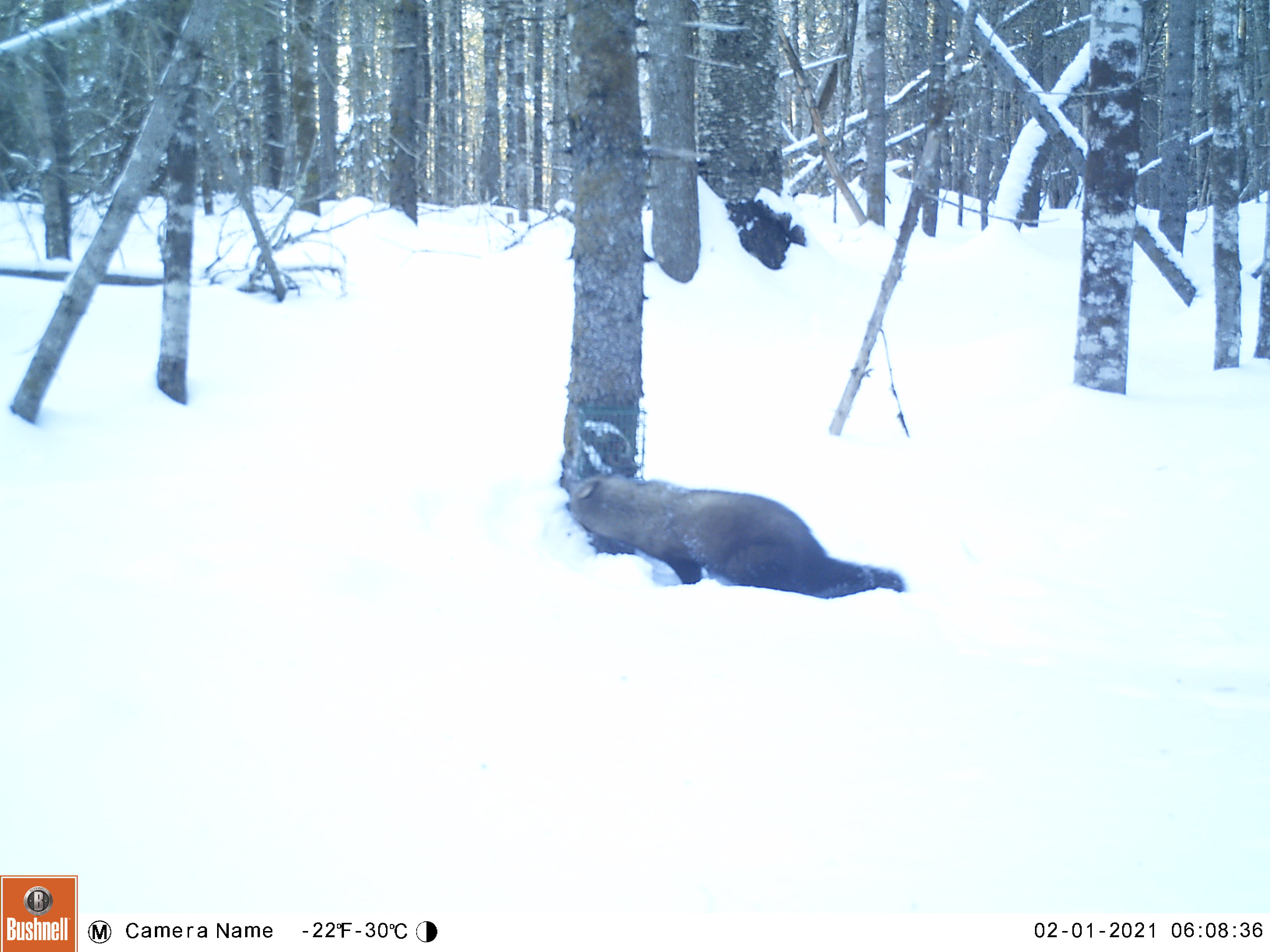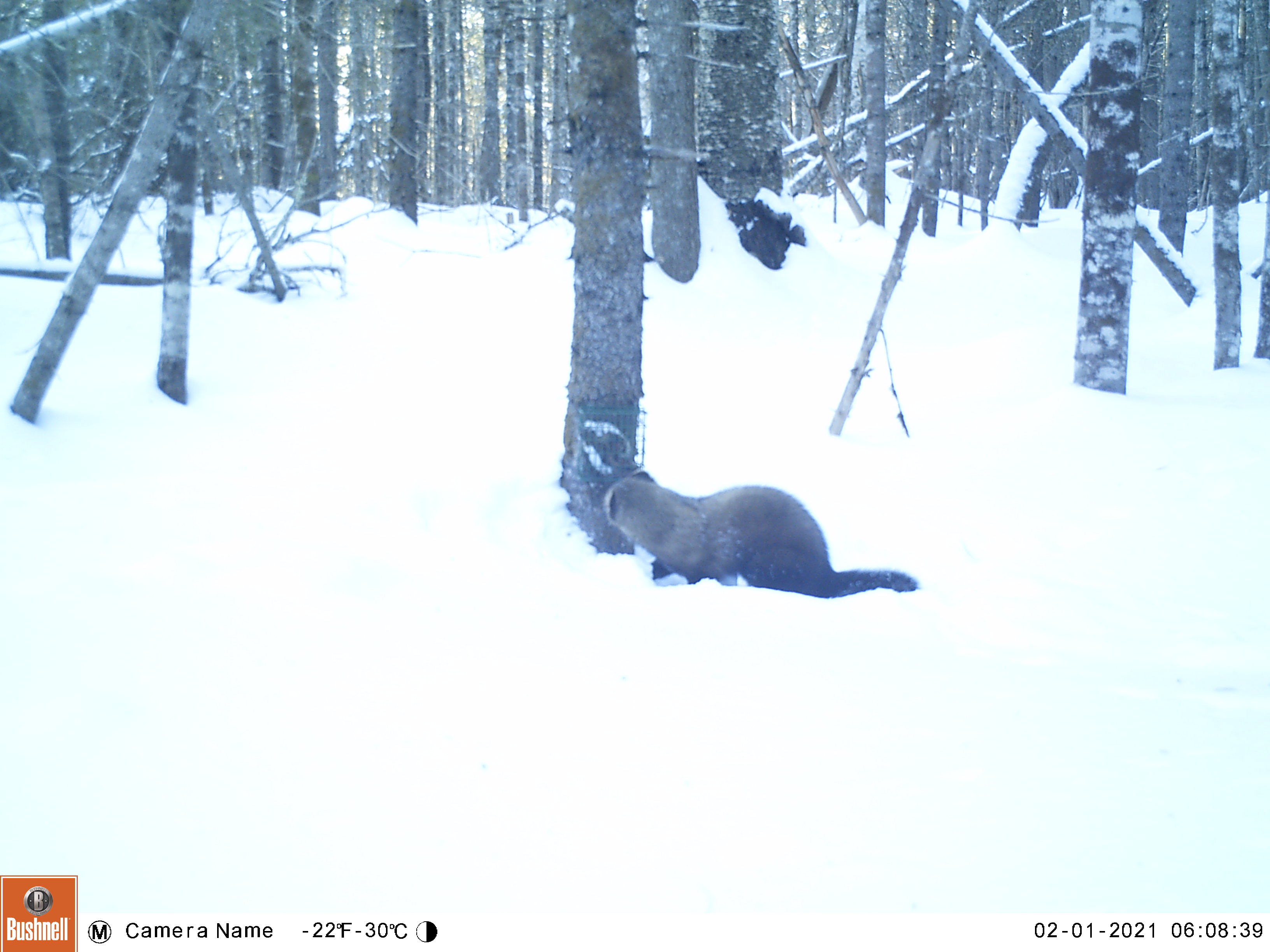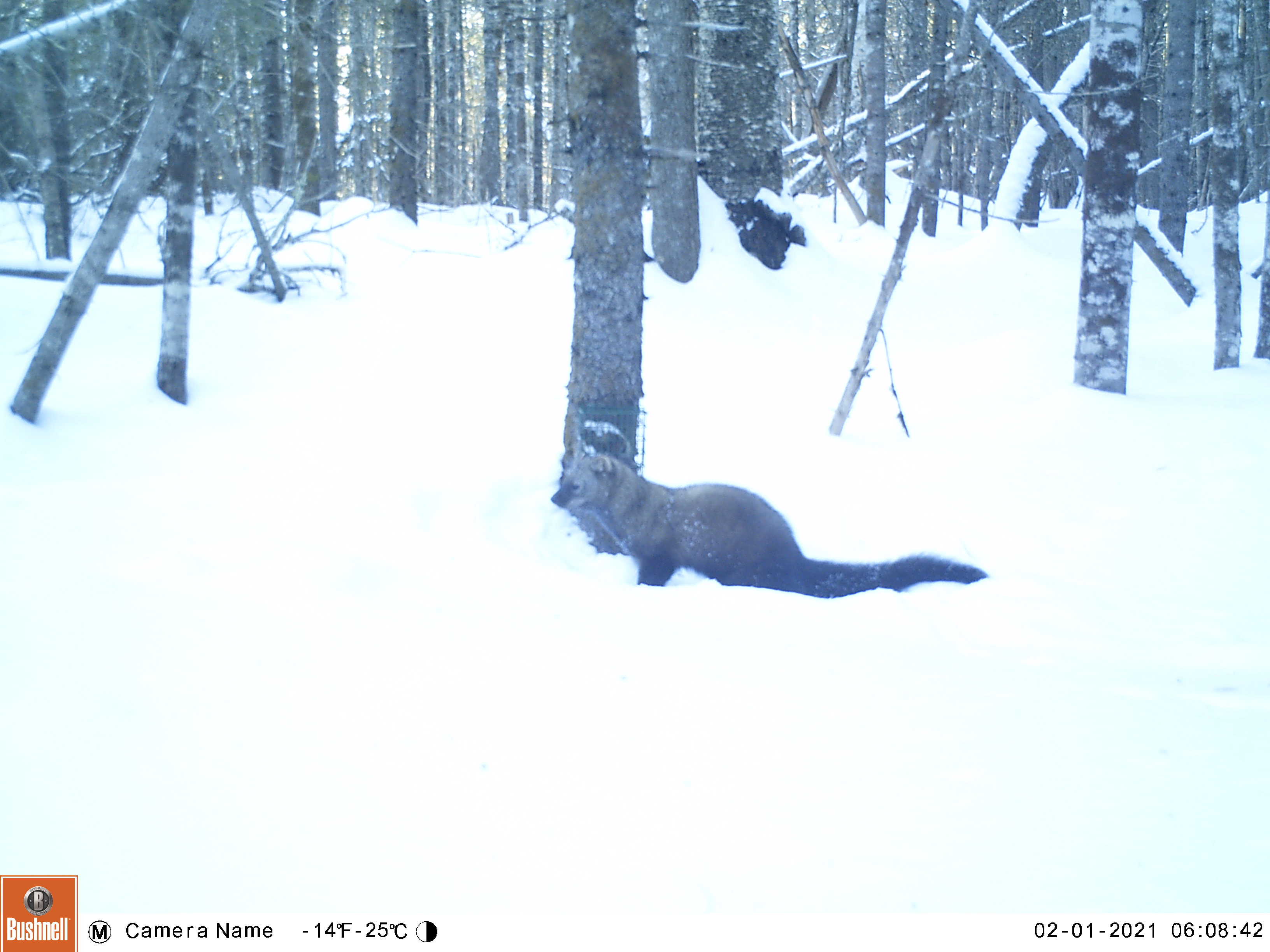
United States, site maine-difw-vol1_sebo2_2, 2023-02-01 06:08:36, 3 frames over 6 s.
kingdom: Animalia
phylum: Chordata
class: Mammalia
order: Carnivora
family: Mustelidae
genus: Pekania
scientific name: Pekania pennanti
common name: fisher